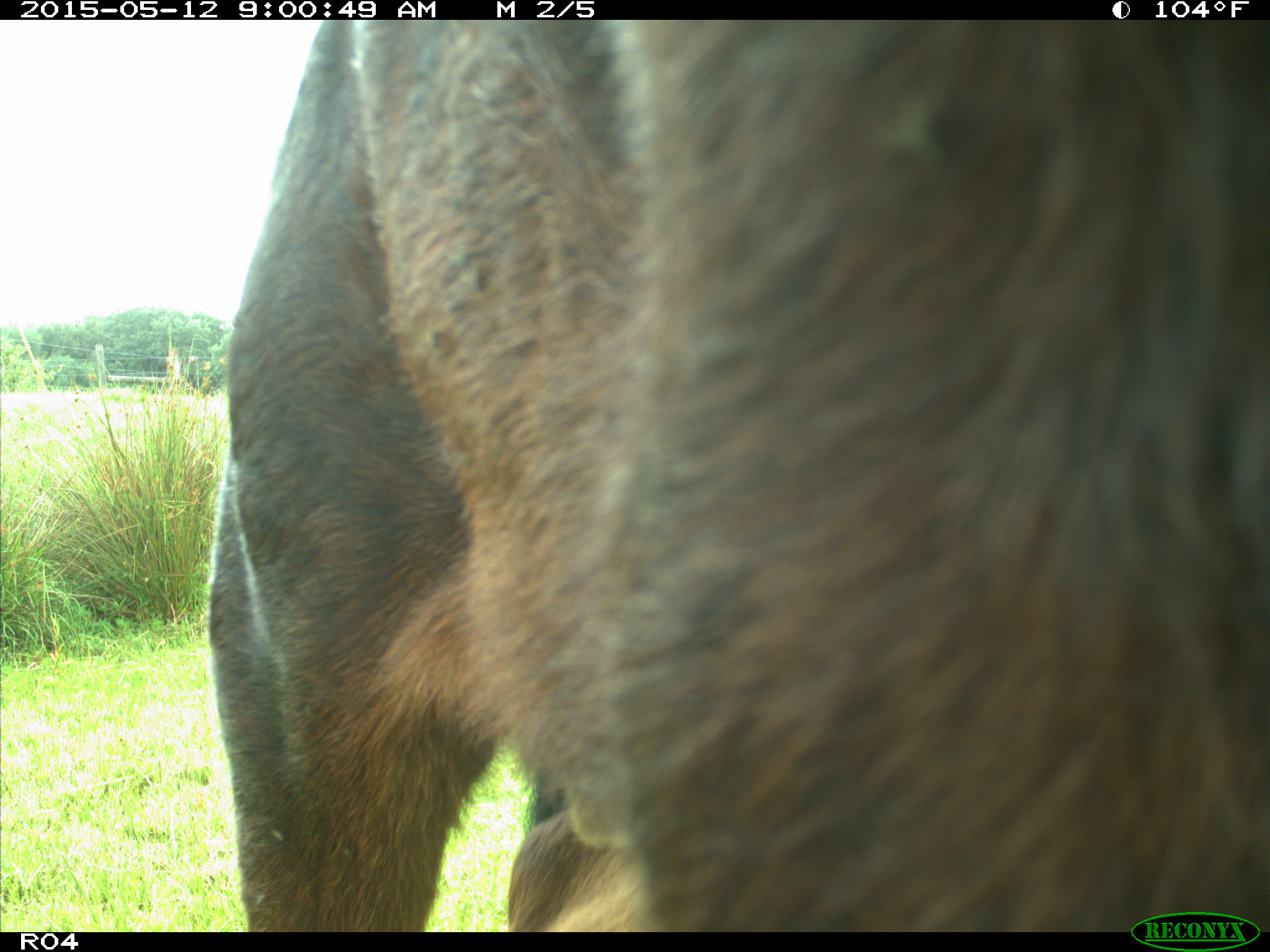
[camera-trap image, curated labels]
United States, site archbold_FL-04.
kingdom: Animalia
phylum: Chordata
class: Mammalia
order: Artiodactyla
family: Bovidae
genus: Bos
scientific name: Bos taurus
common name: domestic cow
Bos taurus (domestic cow).